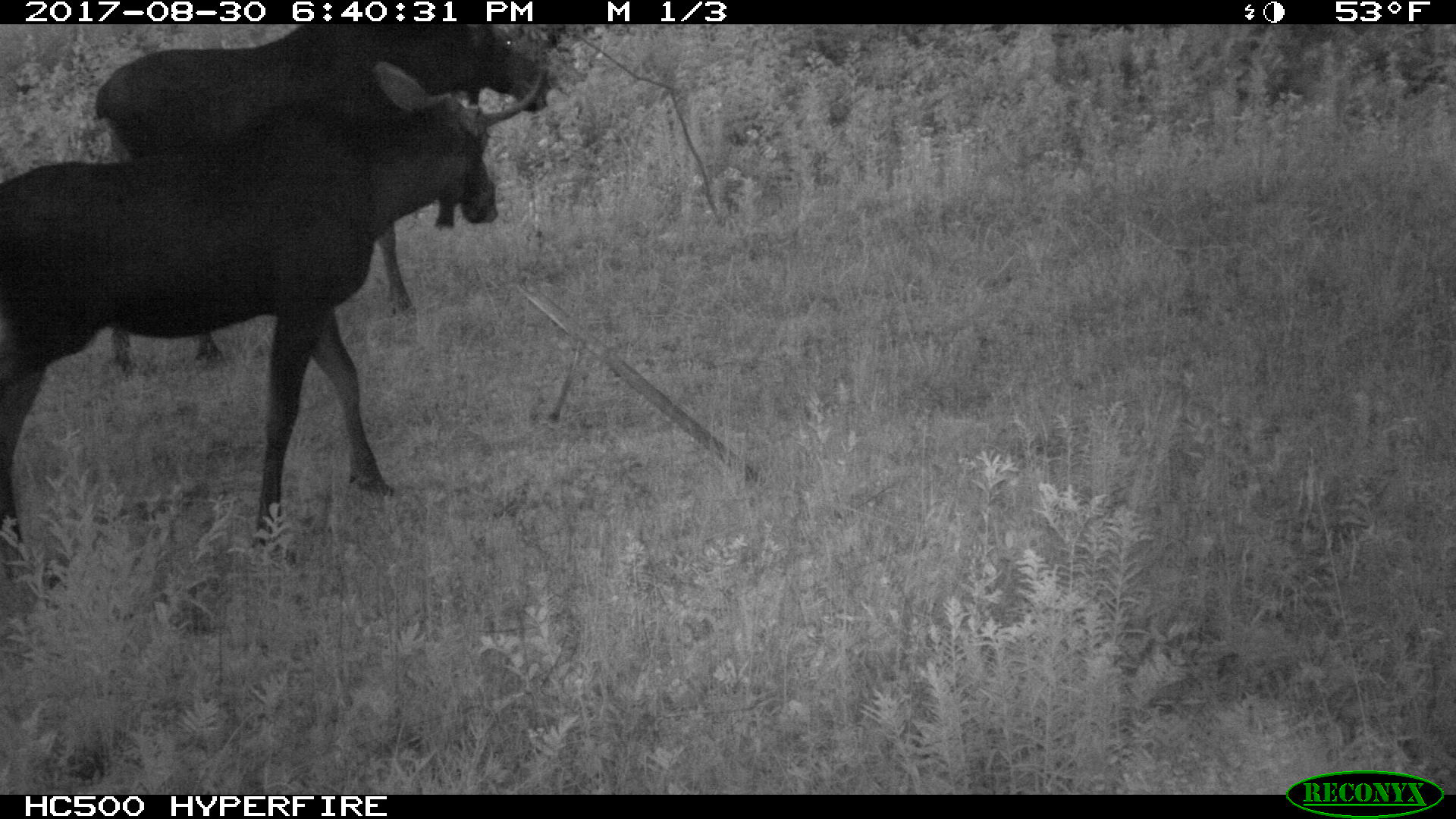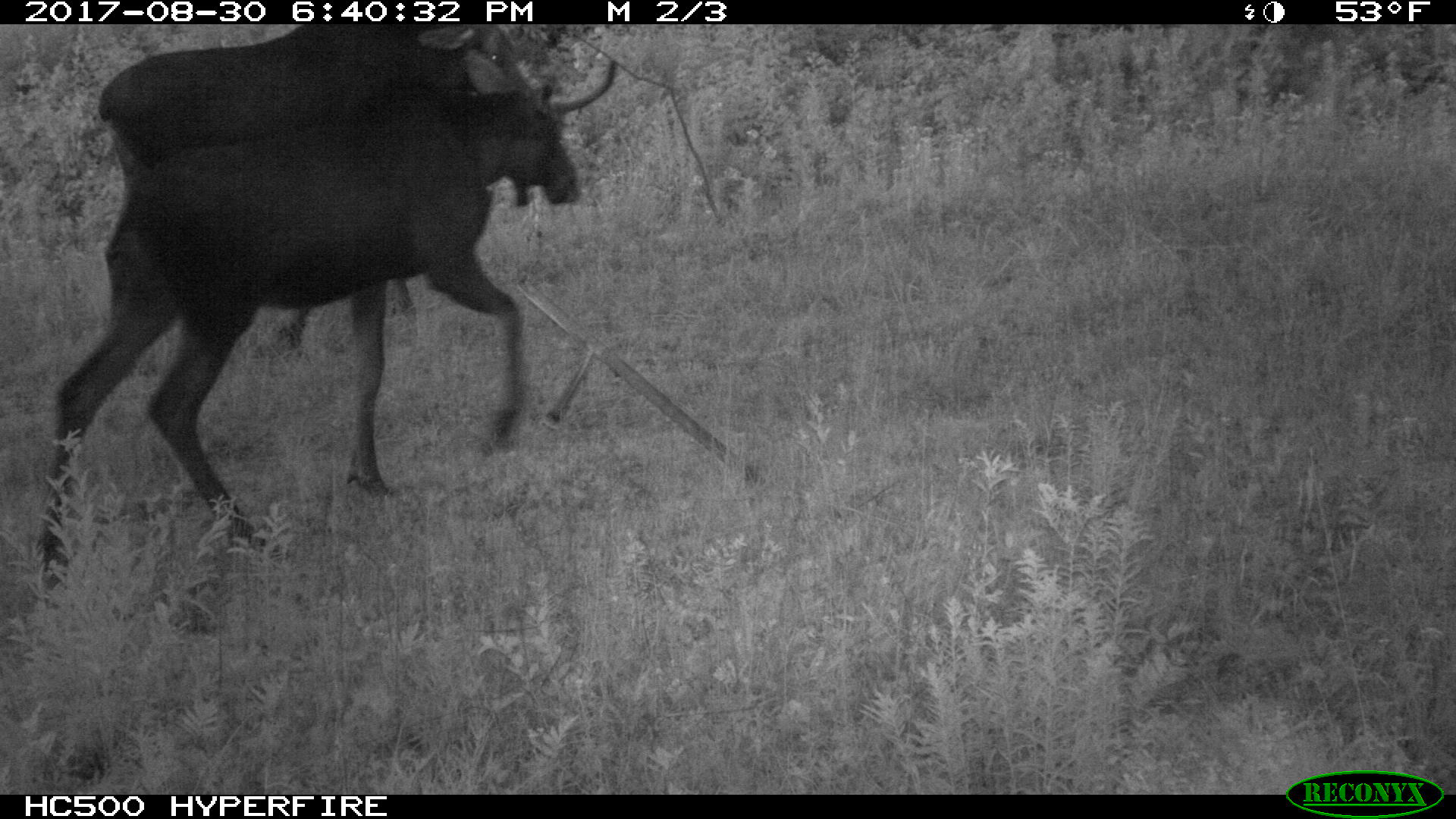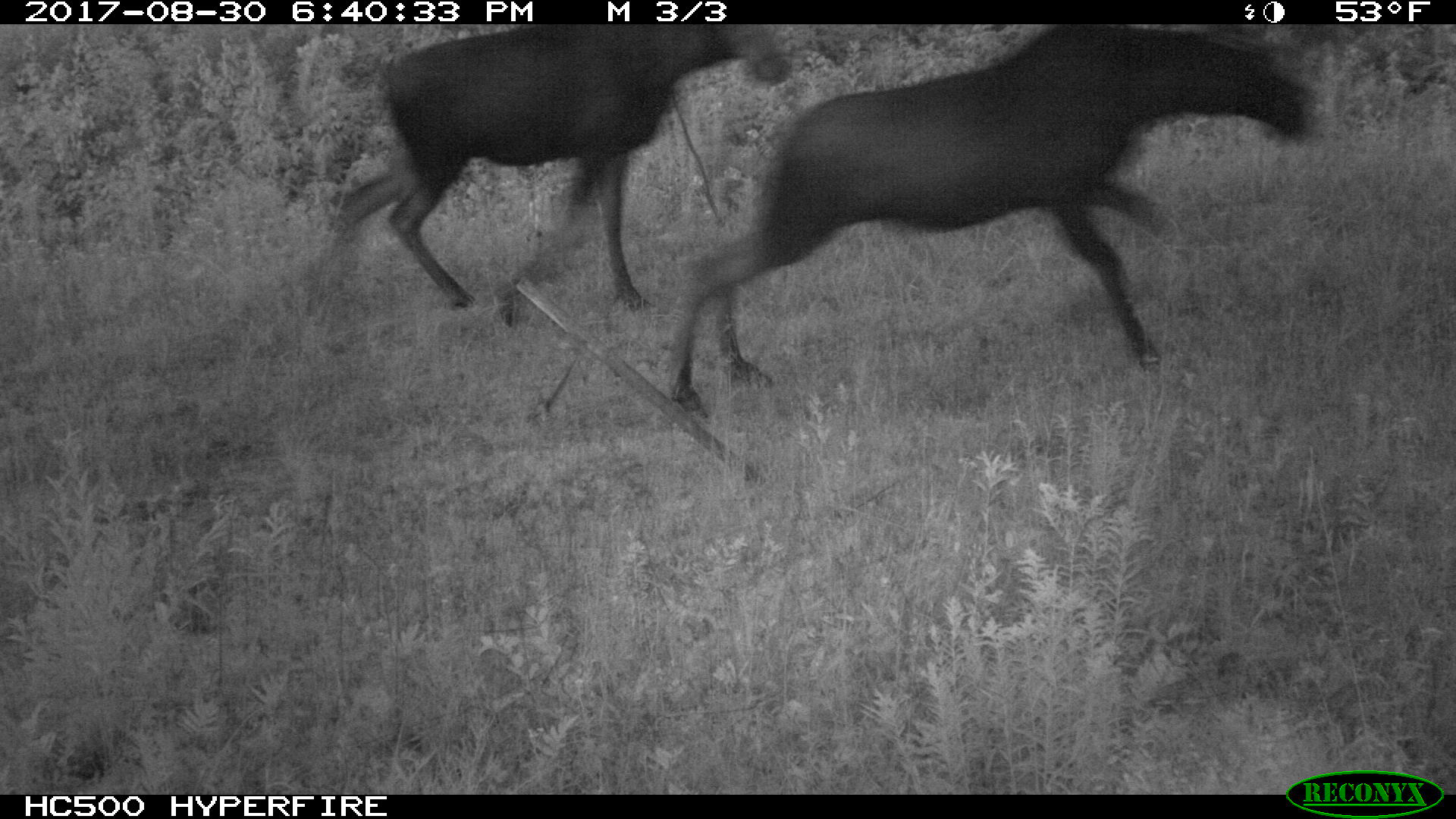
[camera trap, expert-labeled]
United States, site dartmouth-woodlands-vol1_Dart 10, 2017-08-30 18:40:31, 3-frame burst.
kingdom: Animalia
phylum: Chordata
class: Mammalia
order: Artiodactyla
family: Cervidae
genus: Alces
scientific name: Alces alces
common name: moose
Moose (Alces alces).